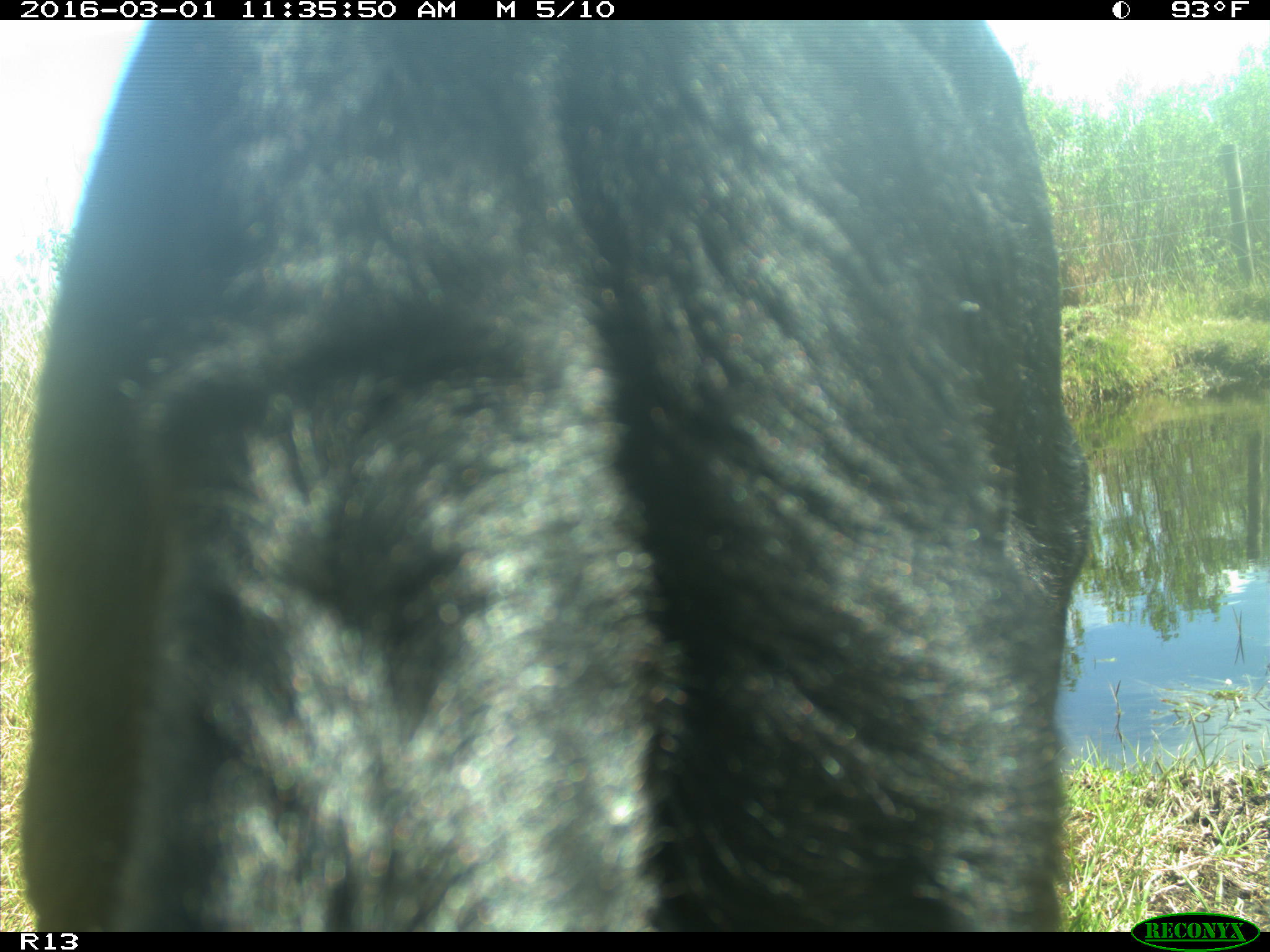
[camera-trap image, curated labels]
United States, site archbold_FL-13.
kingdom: Animalia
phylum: Chordata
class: Mammalia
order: Artiodactyla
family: Bovidae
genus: Bos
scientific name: Bos taurus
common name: domestic cow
Bos taurus (domestic cow).